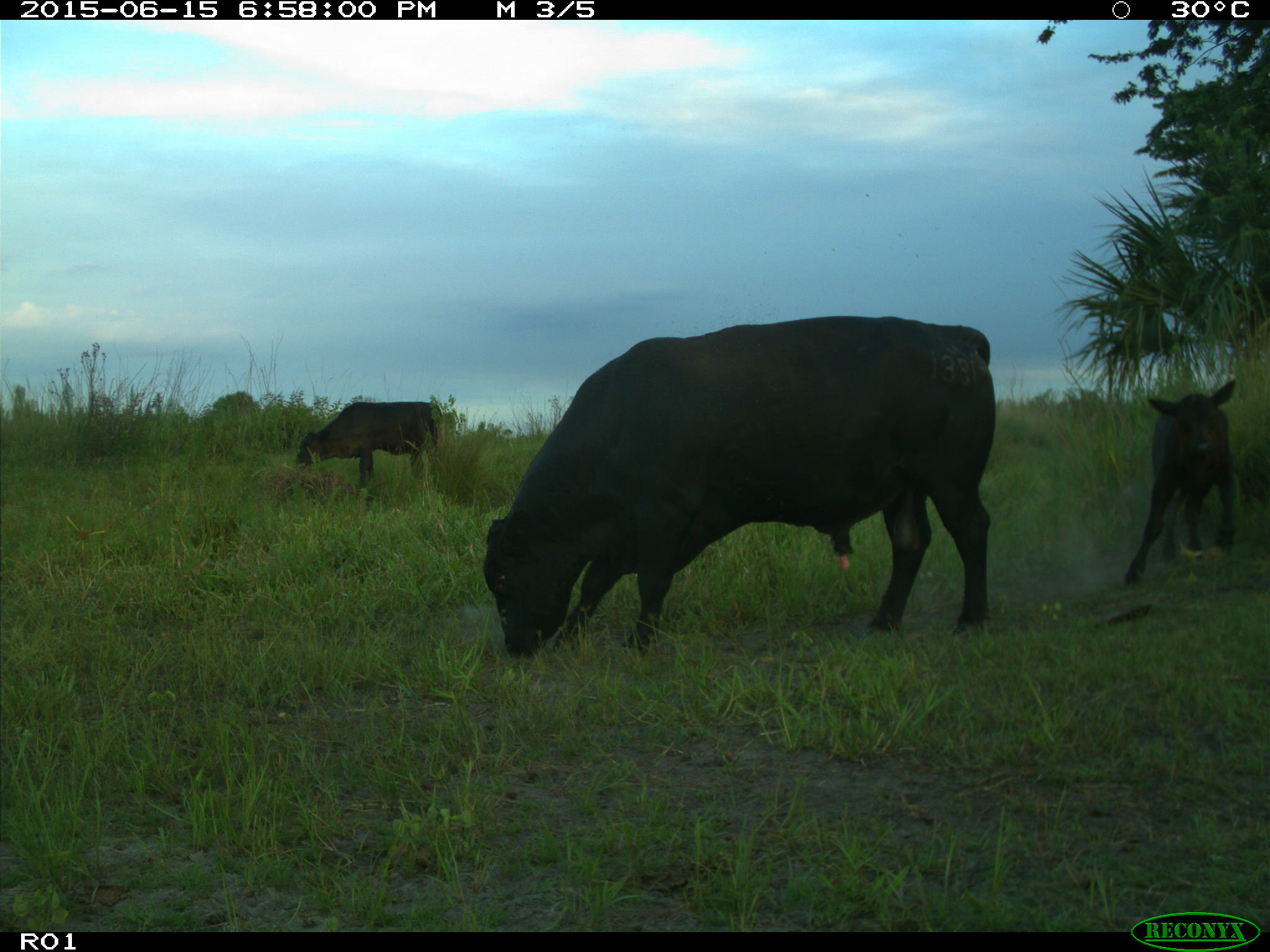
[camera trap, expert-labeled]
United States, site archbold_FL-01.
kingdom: Animalia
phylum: Chordata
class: Mammalia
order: Artiodactyla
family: Bovidae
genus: Bos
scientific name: Bos taurus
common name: domestic cow